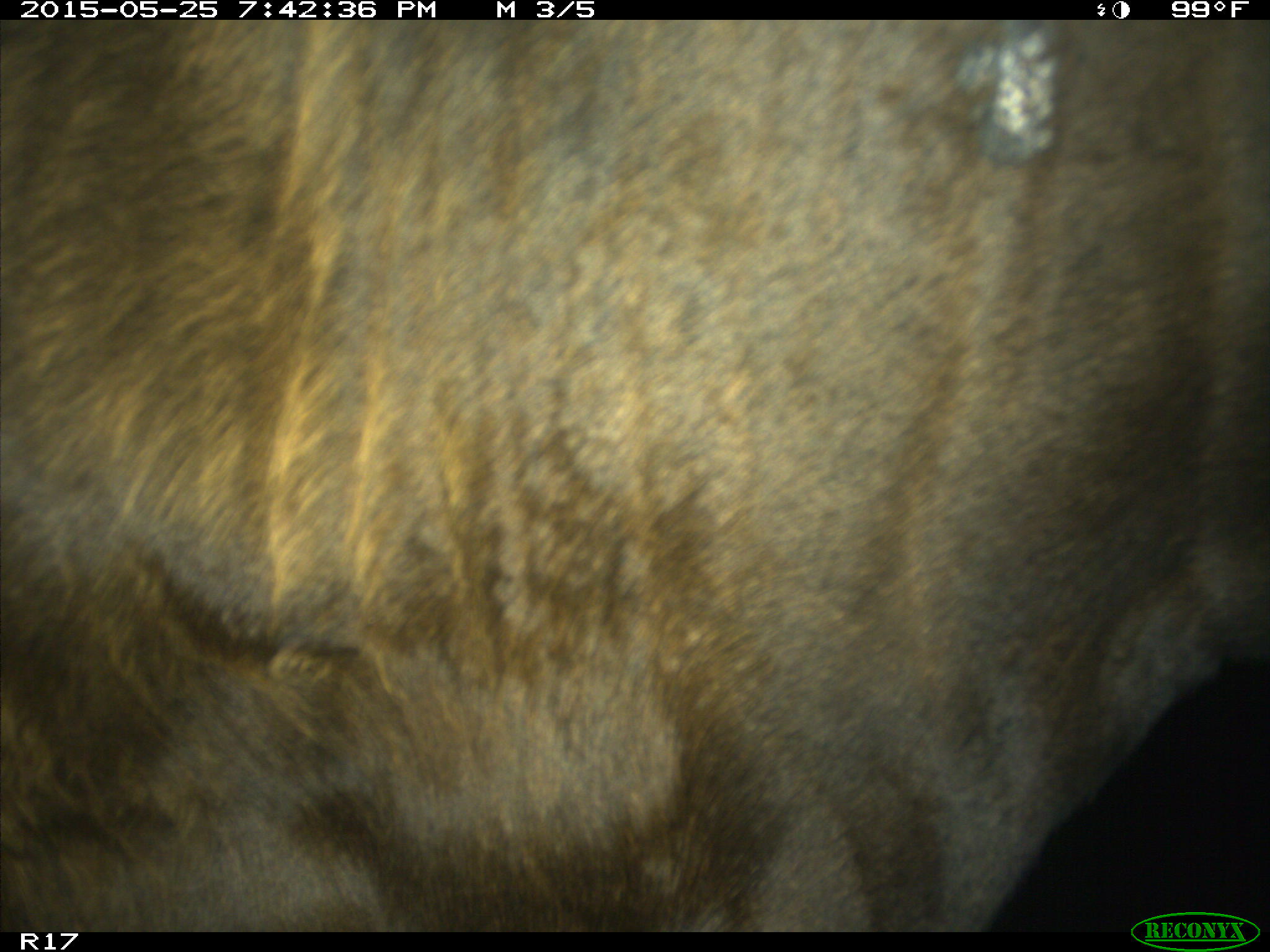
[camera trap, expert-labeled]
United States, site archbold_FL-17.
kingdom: Animalia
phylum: Chordata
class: Mammalia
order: Artiodactyla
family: Bovidae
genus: Bos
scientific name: Bos taurus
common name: domestic cow